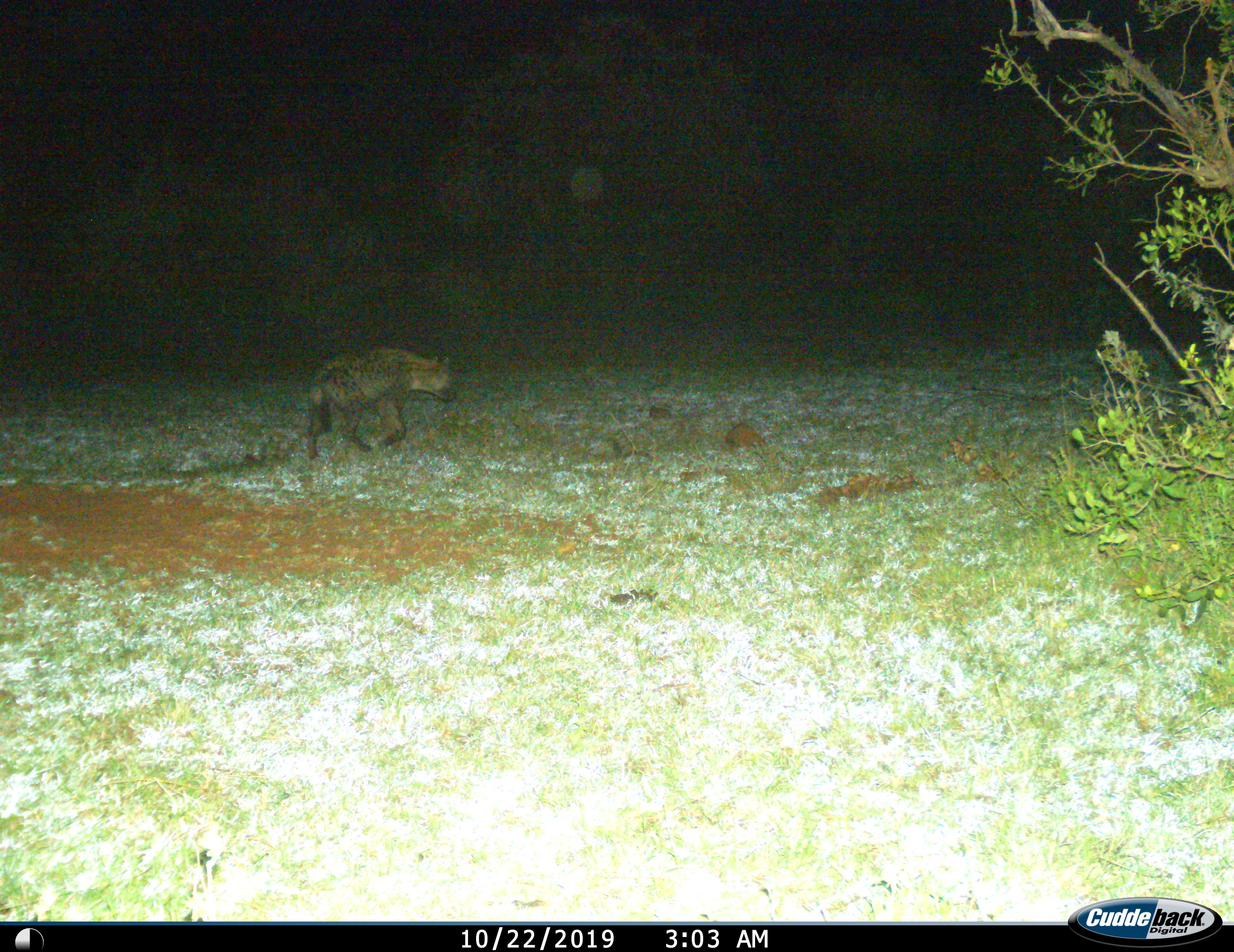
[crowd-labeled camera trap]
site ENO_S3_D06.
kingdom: Animalia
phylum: Chordata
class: Mammalia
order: Carnivora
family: Hyaenidae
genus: Crocuta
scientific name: Crocuta crocuta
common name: spotted hyena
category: hyenaspotted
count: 1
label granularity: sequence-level